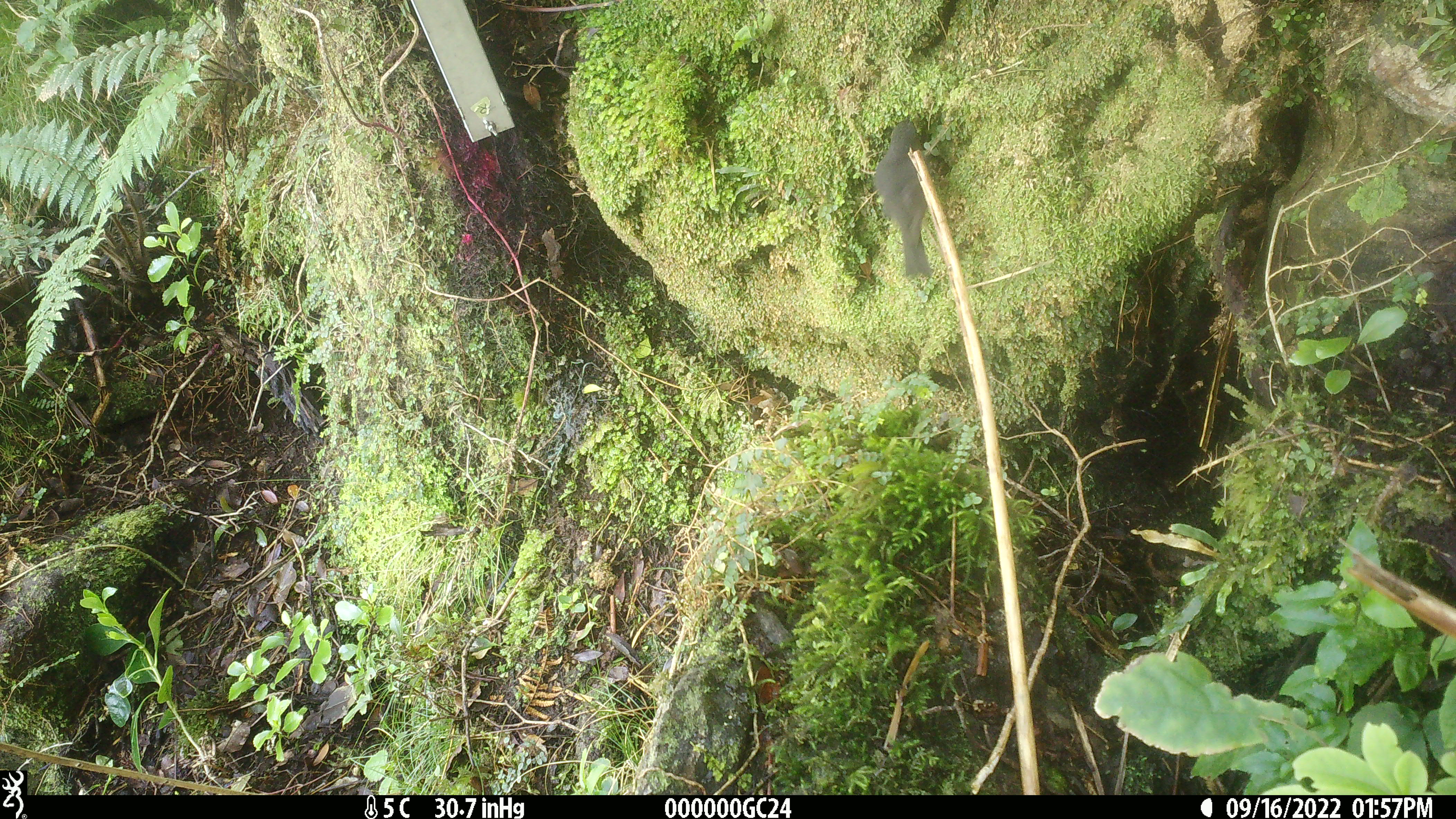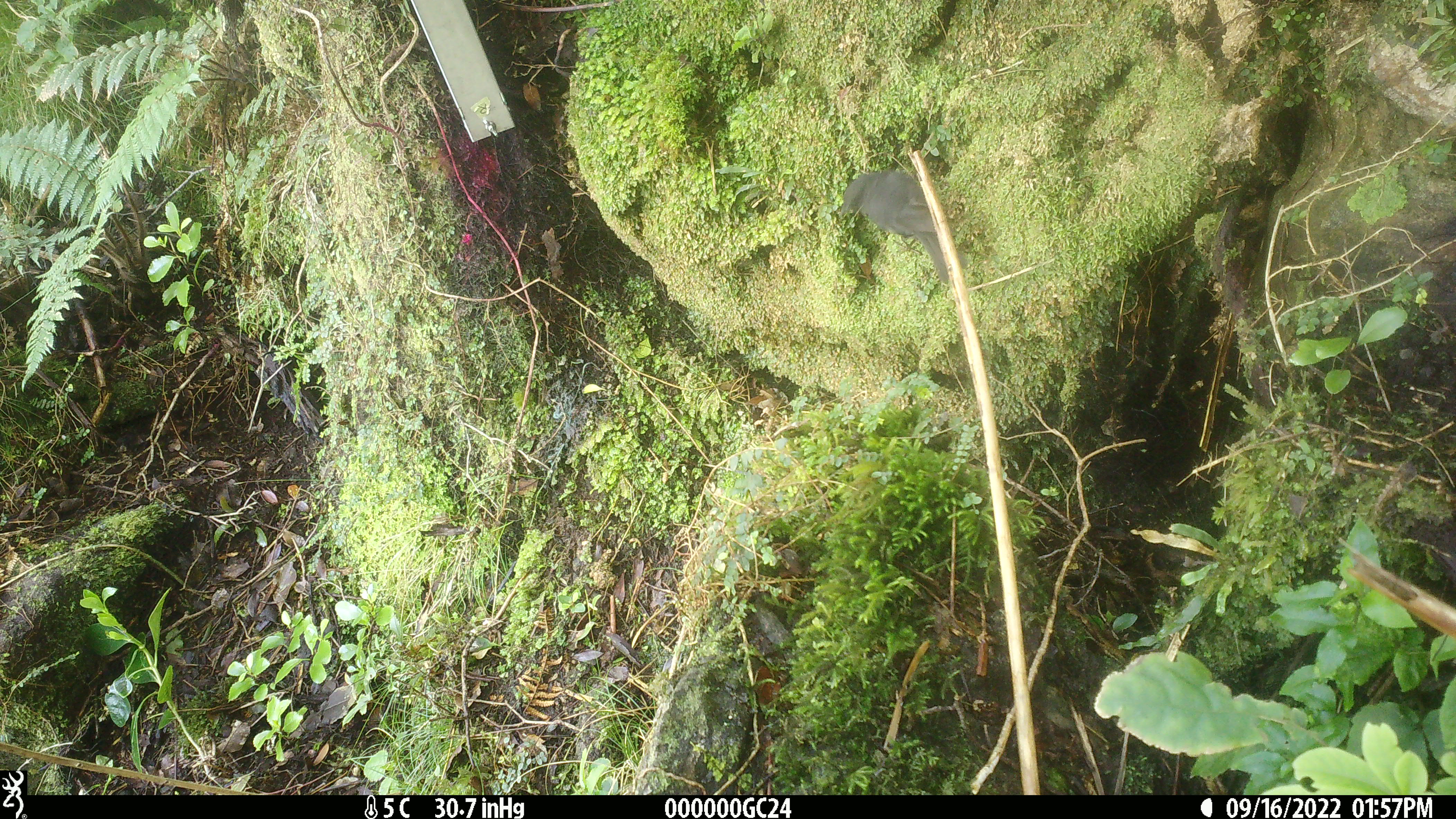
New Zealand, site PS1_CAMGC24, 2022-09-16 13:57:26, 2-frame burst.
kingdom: Animalia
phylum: Chordata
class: Aves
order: Passeriformes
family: Petroicidae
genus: Petroica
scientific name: Petroica australis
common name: new zealand robin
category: robin